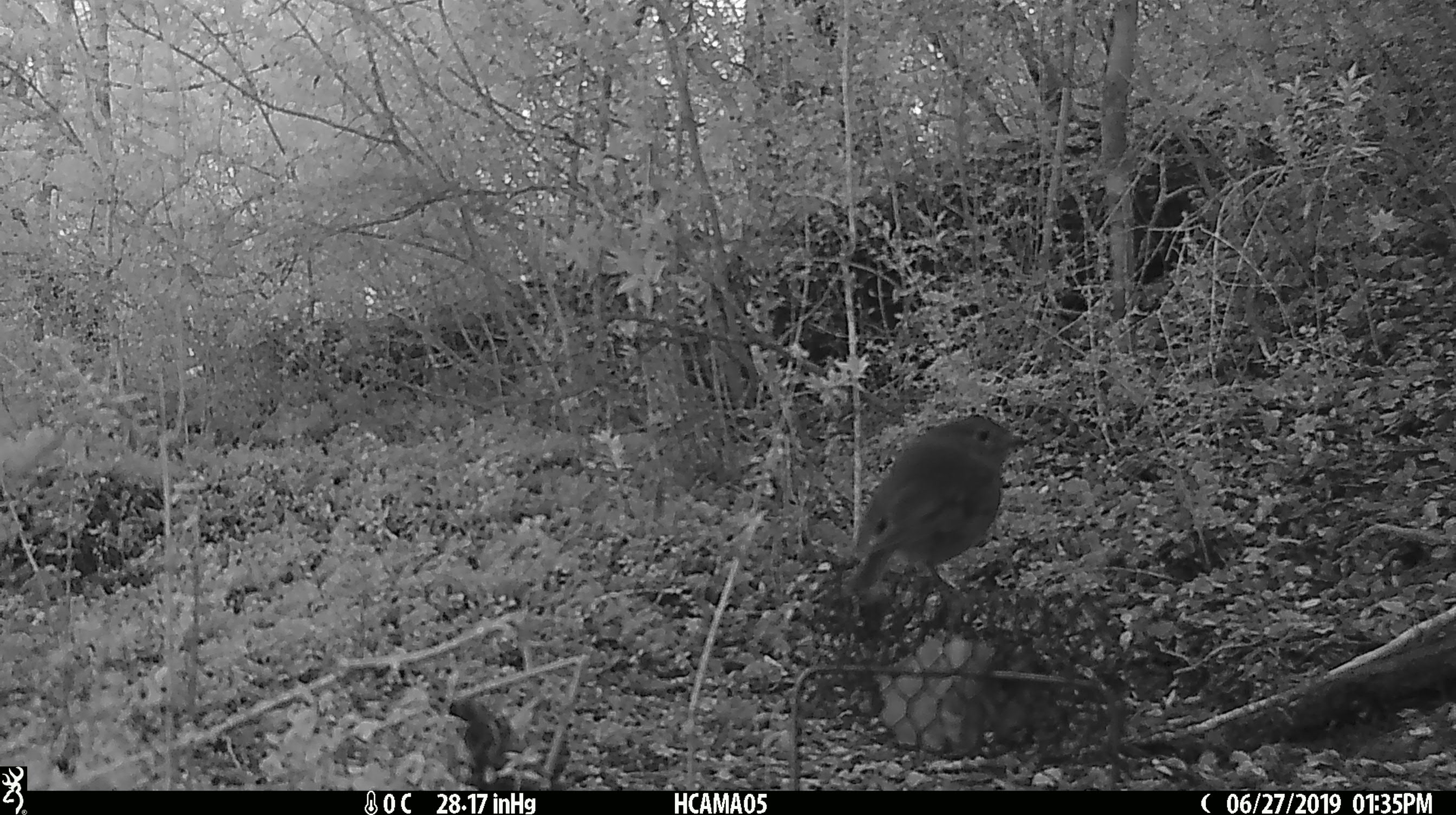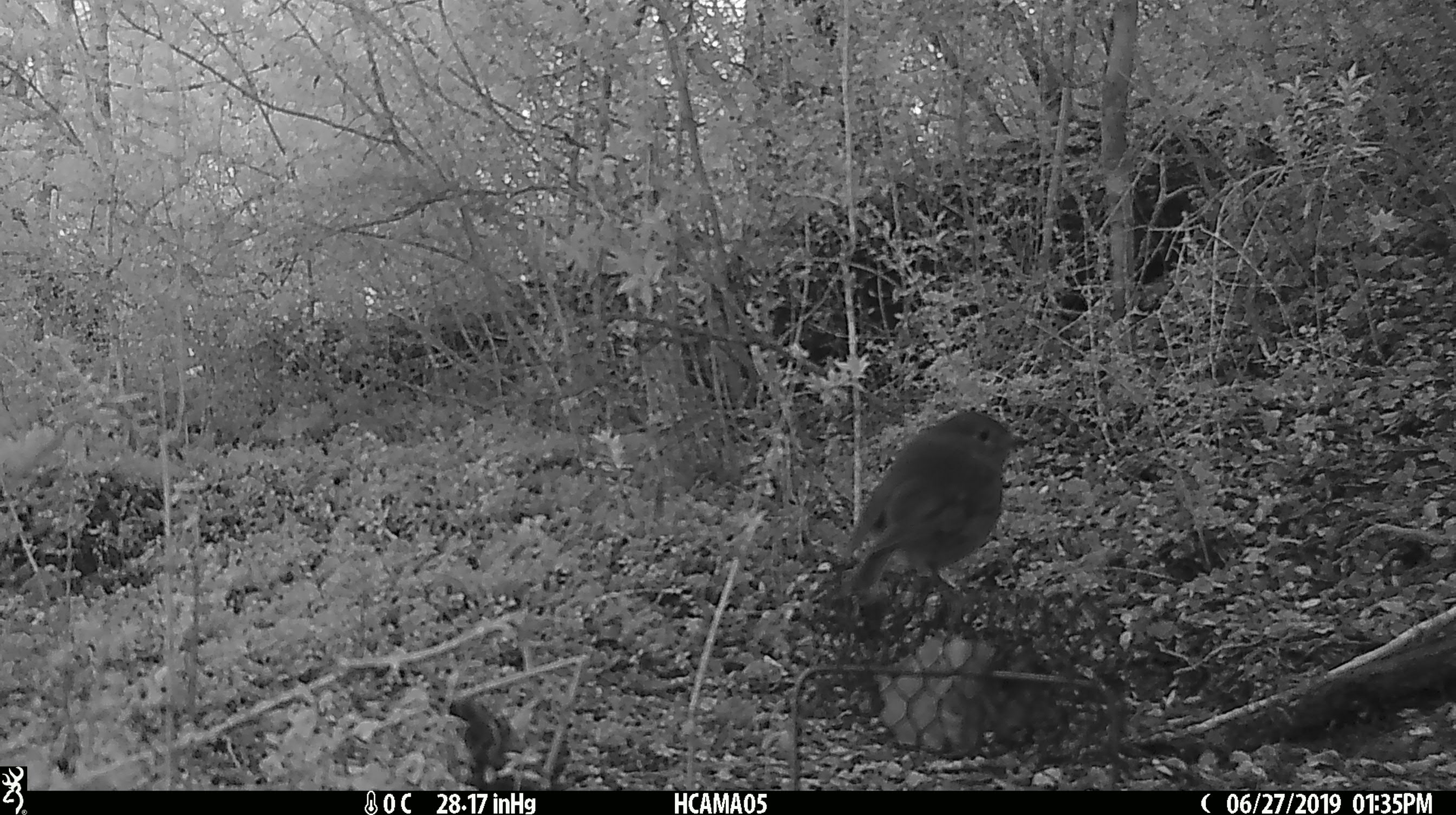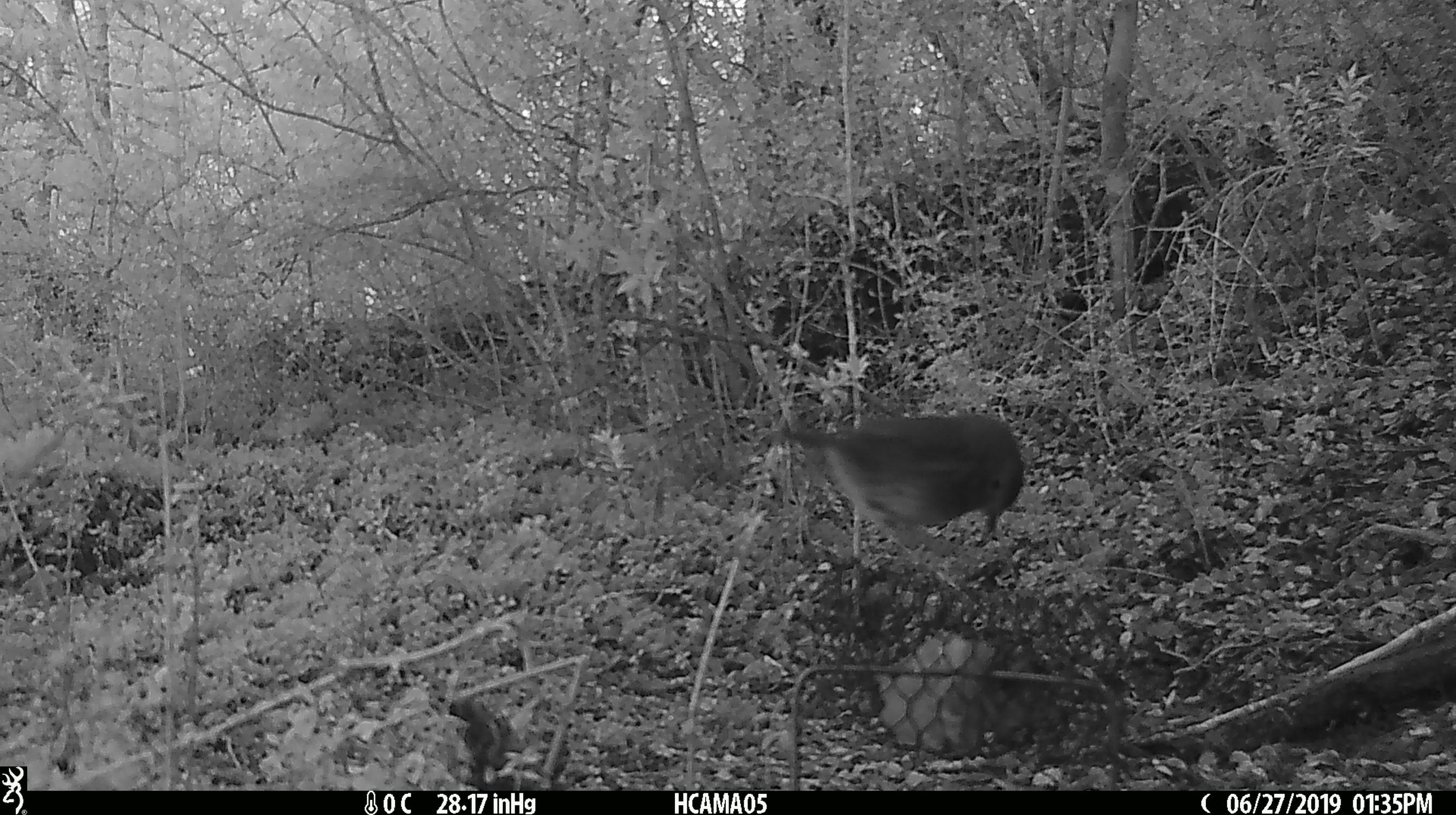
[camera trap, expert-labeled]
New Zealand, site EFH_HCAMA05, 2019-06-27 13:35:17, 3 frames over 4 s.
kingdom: Animalia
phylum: Chordata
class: Aves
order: Passeriformes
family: Petroicidae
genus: Petroica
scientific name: Petroica australis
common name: new zealand robin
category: robin